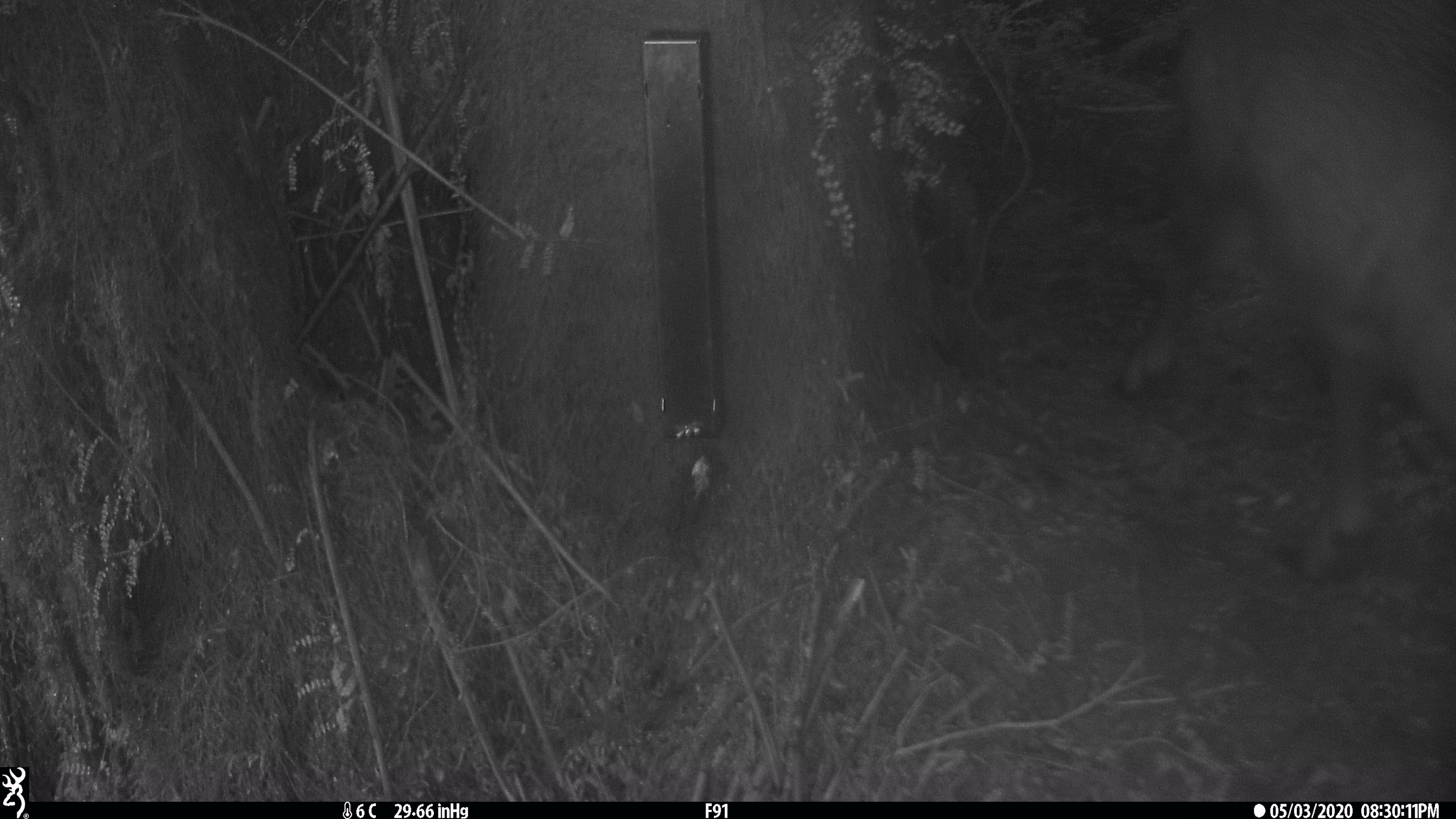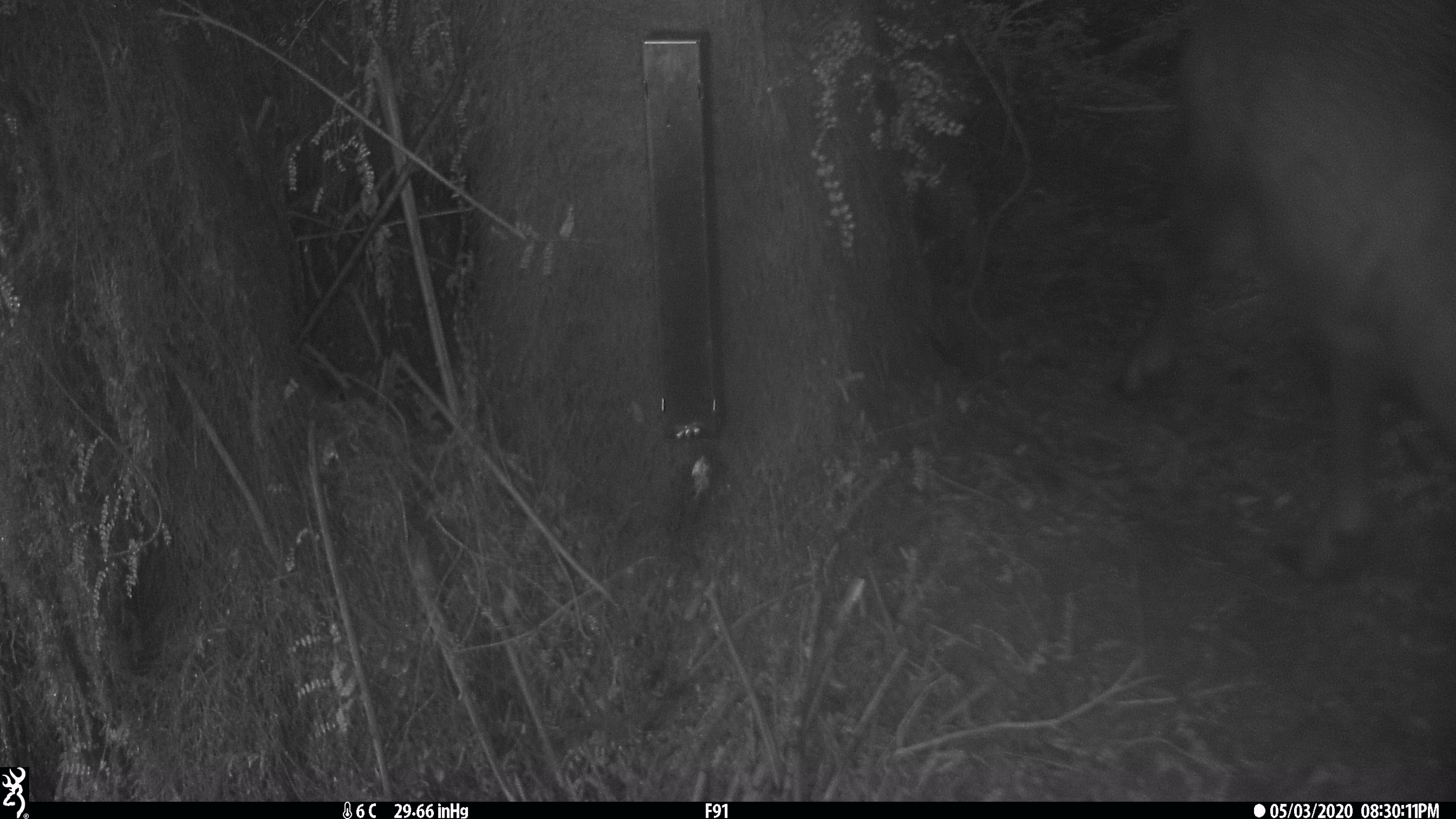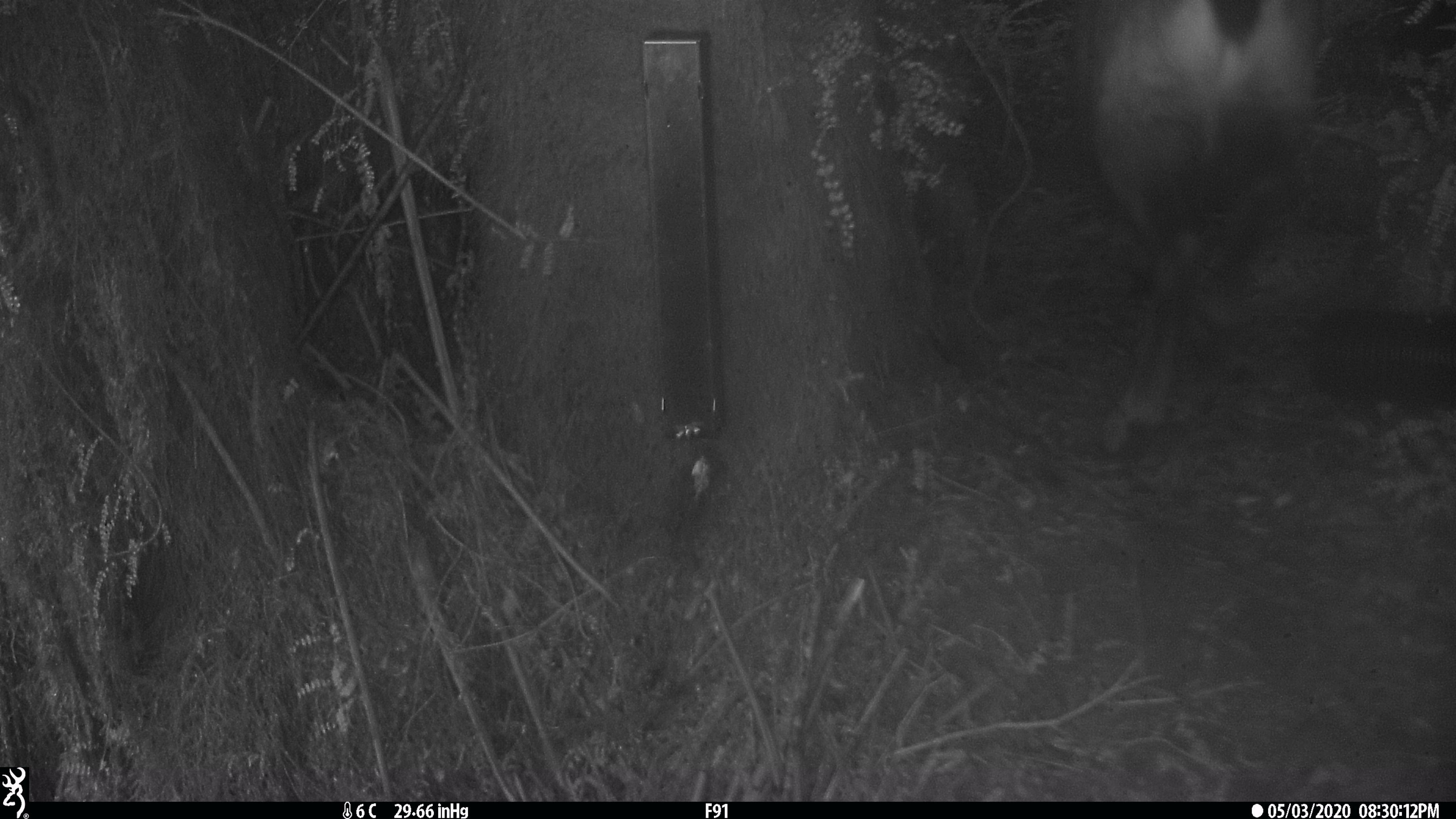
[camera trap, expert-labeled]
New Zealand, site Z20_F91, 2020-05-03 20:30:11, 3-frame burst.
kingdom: Animalia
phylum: Chordata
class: Mammalia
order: Artiodactyla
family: Bovidae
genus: Rupicapra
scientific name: Rupicapra rupicapra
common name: alpine chamois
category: chamois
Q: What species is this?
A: Chamois (alpine chamois) (Rupicapra rupicapra).